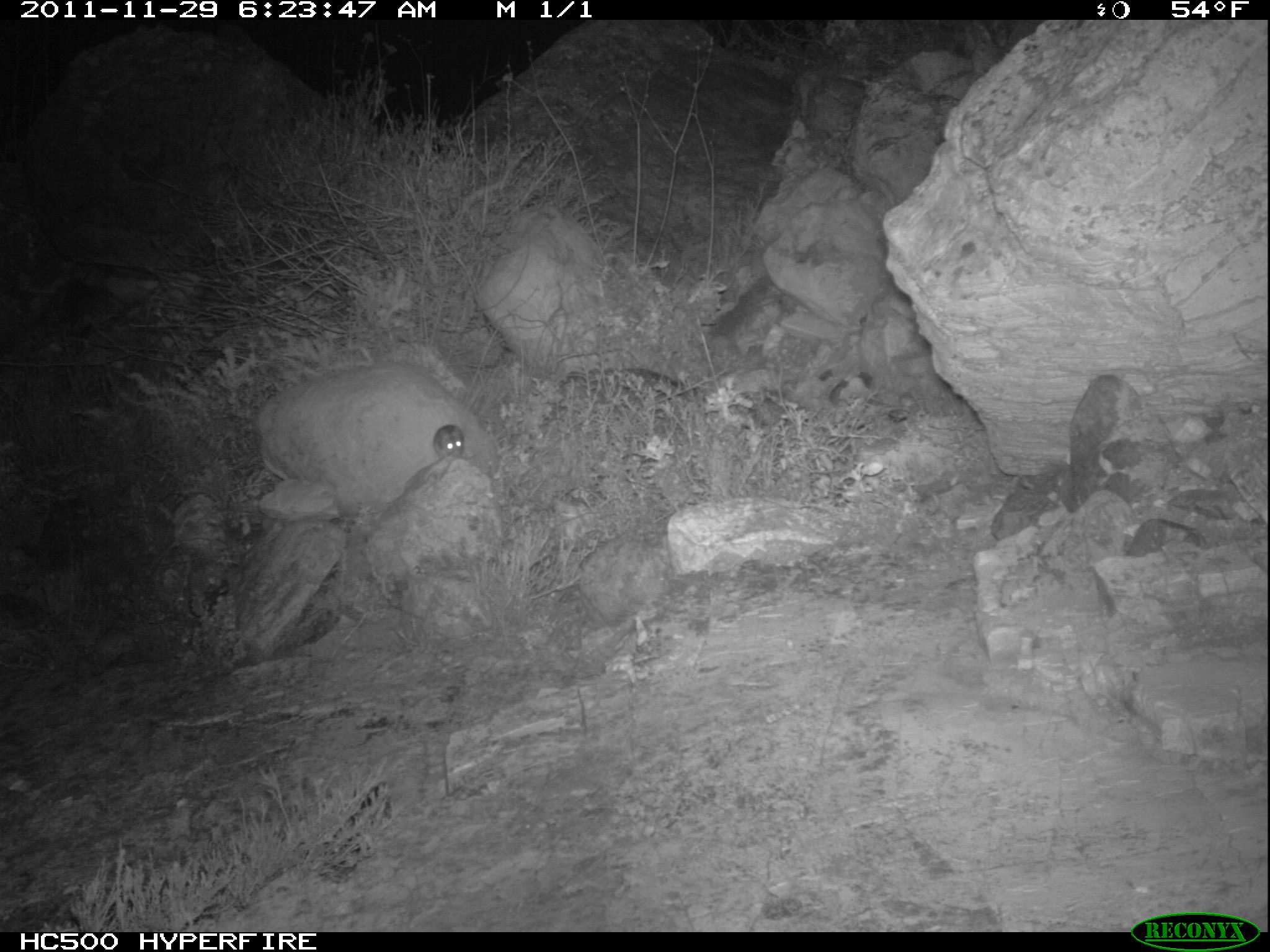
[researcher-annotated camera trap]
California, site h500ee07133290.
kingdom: Animalia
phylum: Chordata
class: Mammalia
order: Rodentia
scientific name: Rodentia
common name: rodent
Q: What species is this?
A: Rodent (Rodentia).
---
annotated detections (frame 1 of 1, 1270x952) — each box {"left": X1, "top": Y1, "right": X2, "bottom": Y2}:
rodent: {"left": 433, "top": 422, "right": 462, "bottom": 459}